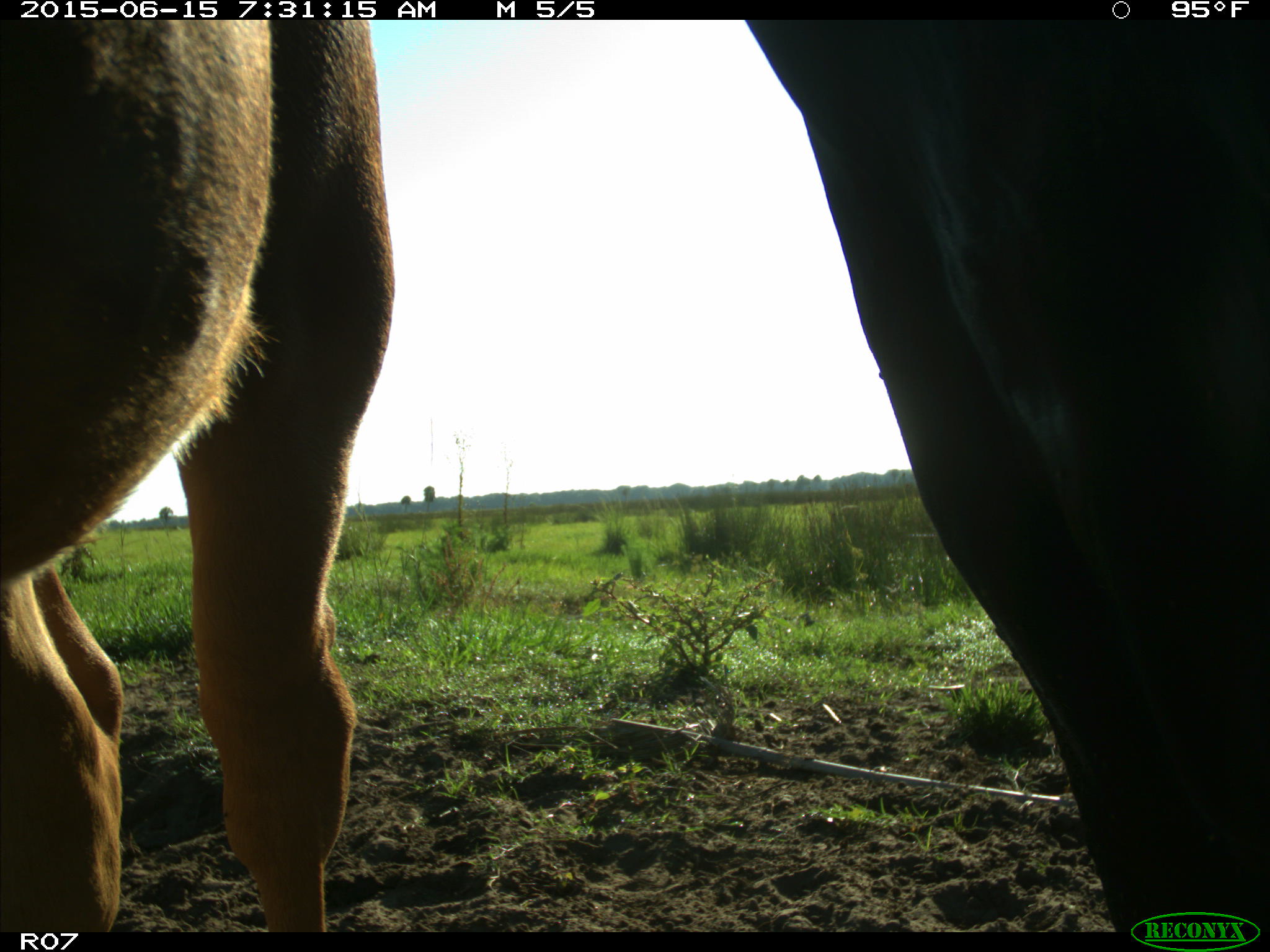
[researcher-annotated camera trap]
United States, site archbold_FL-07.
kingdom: Animalia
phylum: Chordata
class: Mammalia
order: Artiodactyla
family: Bovidae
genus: Bos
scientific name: Bos taurus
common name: domestic cow